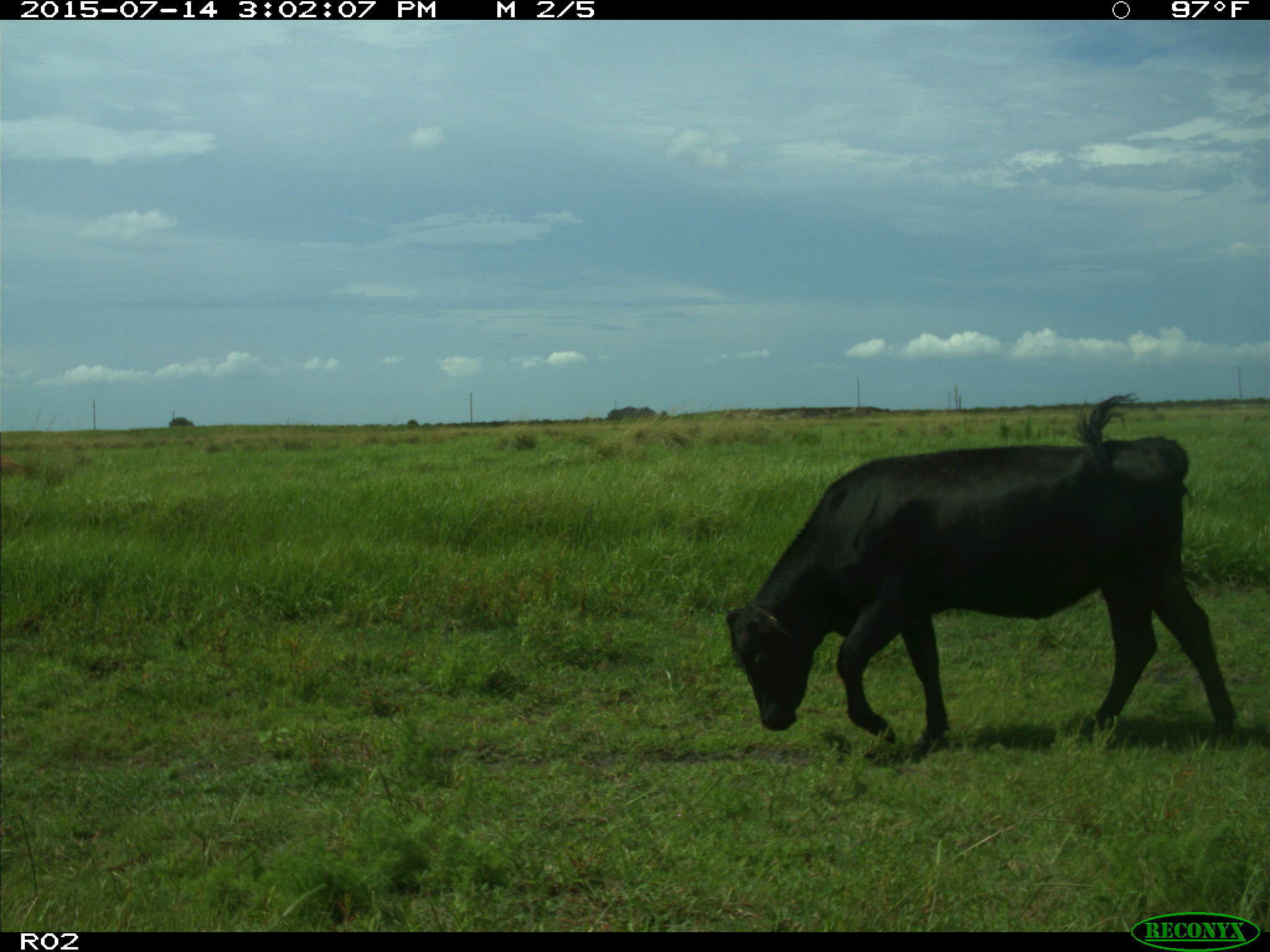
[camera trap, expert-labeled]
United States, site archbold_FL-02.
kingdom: Animalia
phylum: Chordata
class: Mammalia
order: Artiodactyla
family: Bovidae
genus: Bos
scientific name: Bos taurus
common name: domestic cow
Bos taurus (domestic cow).